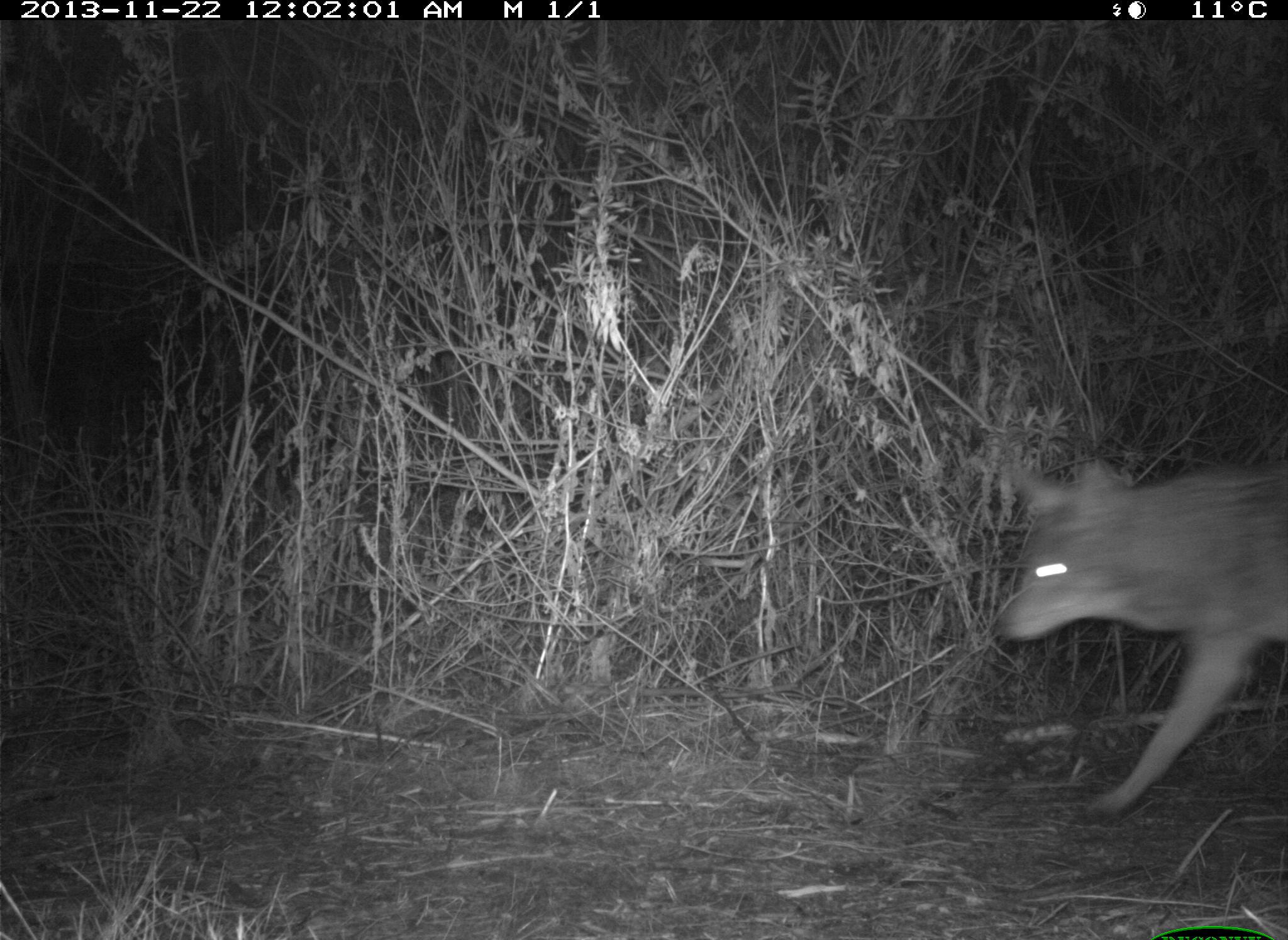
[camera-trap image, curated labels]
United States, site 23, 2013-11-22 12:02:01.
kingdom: Animalia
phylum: Chordata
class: Mammalia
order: Carnivora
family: Canidae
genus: Canis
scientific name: Canis latrans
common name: coyote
Coyote (Canis latrans).